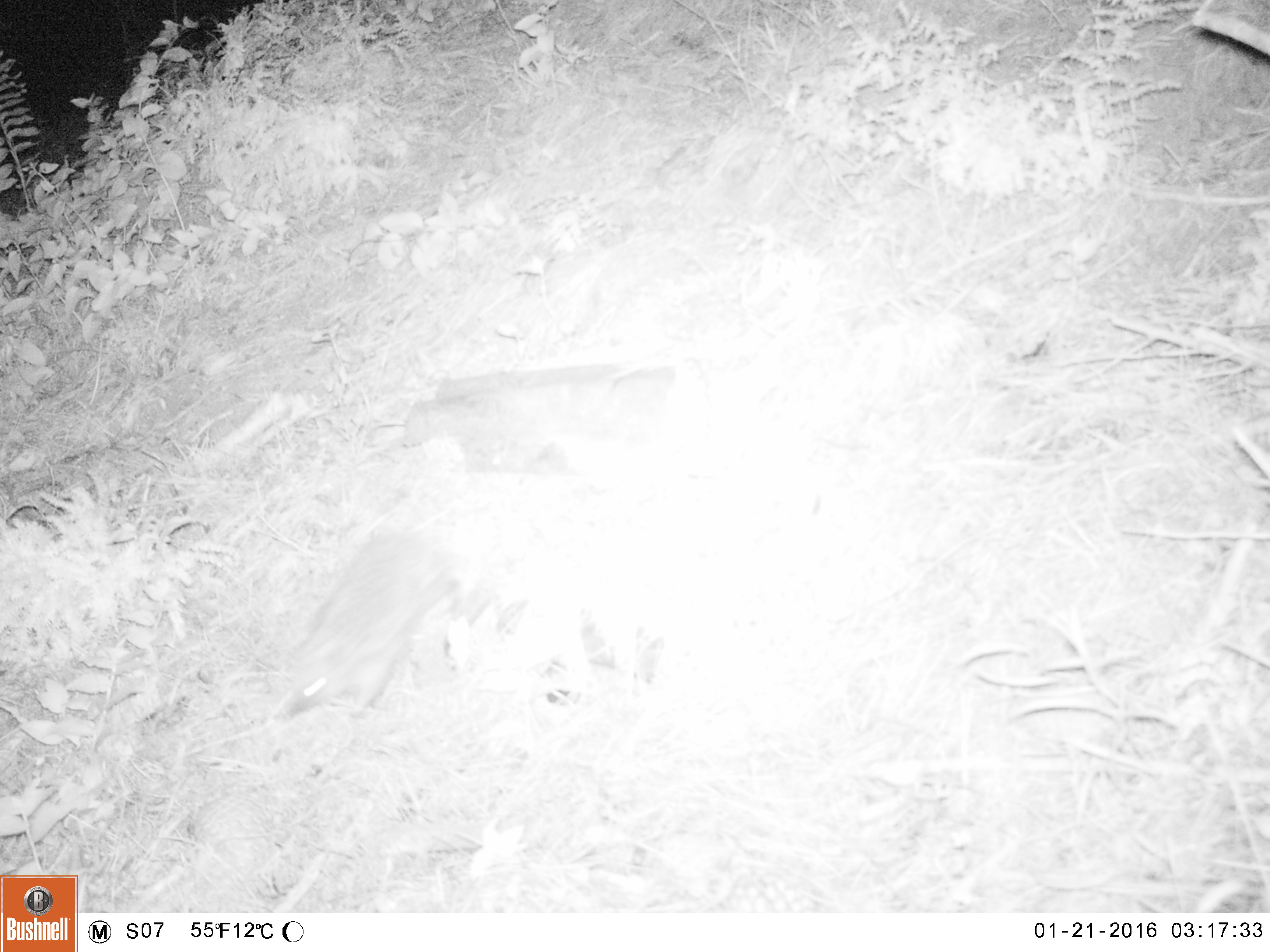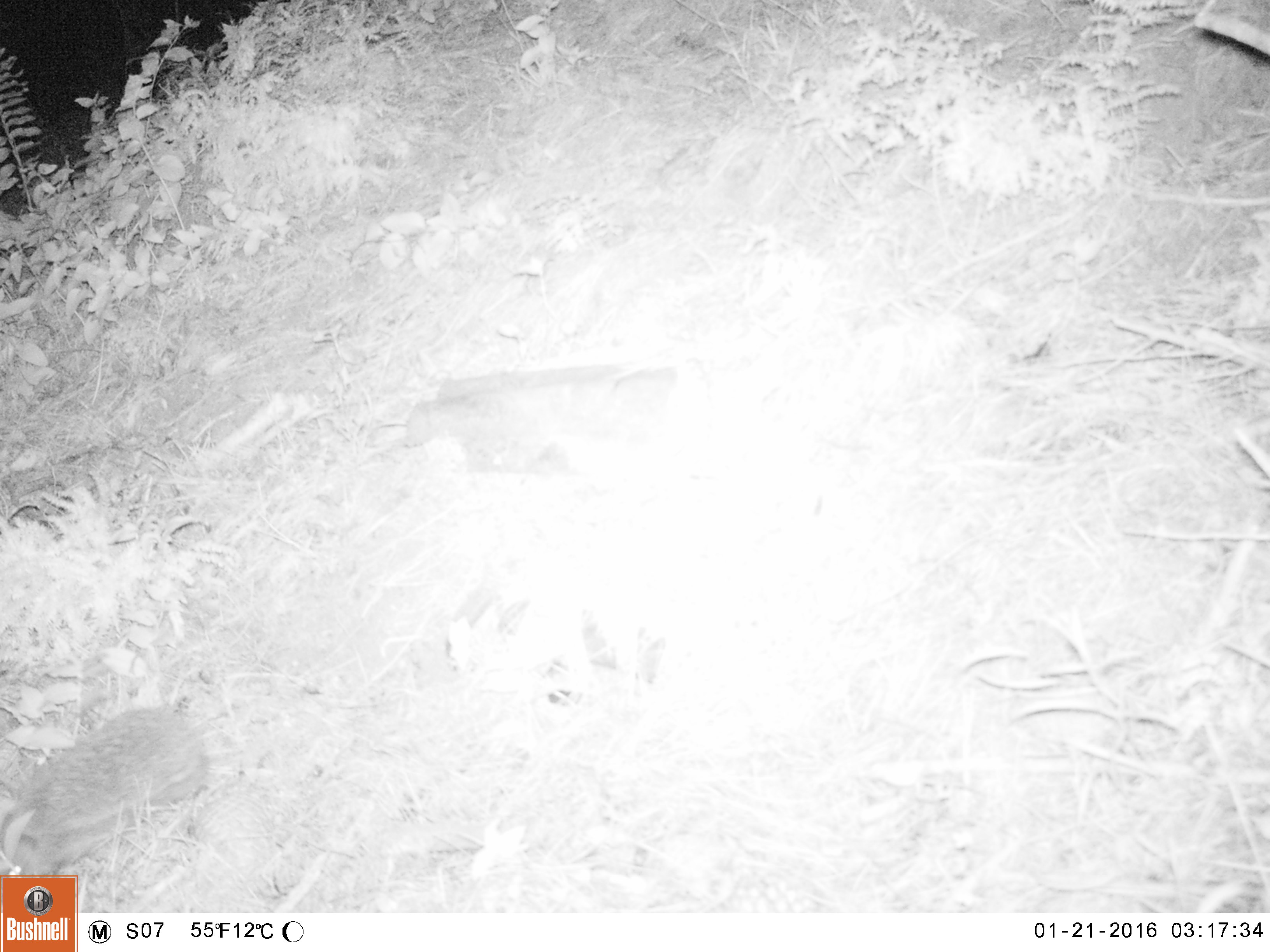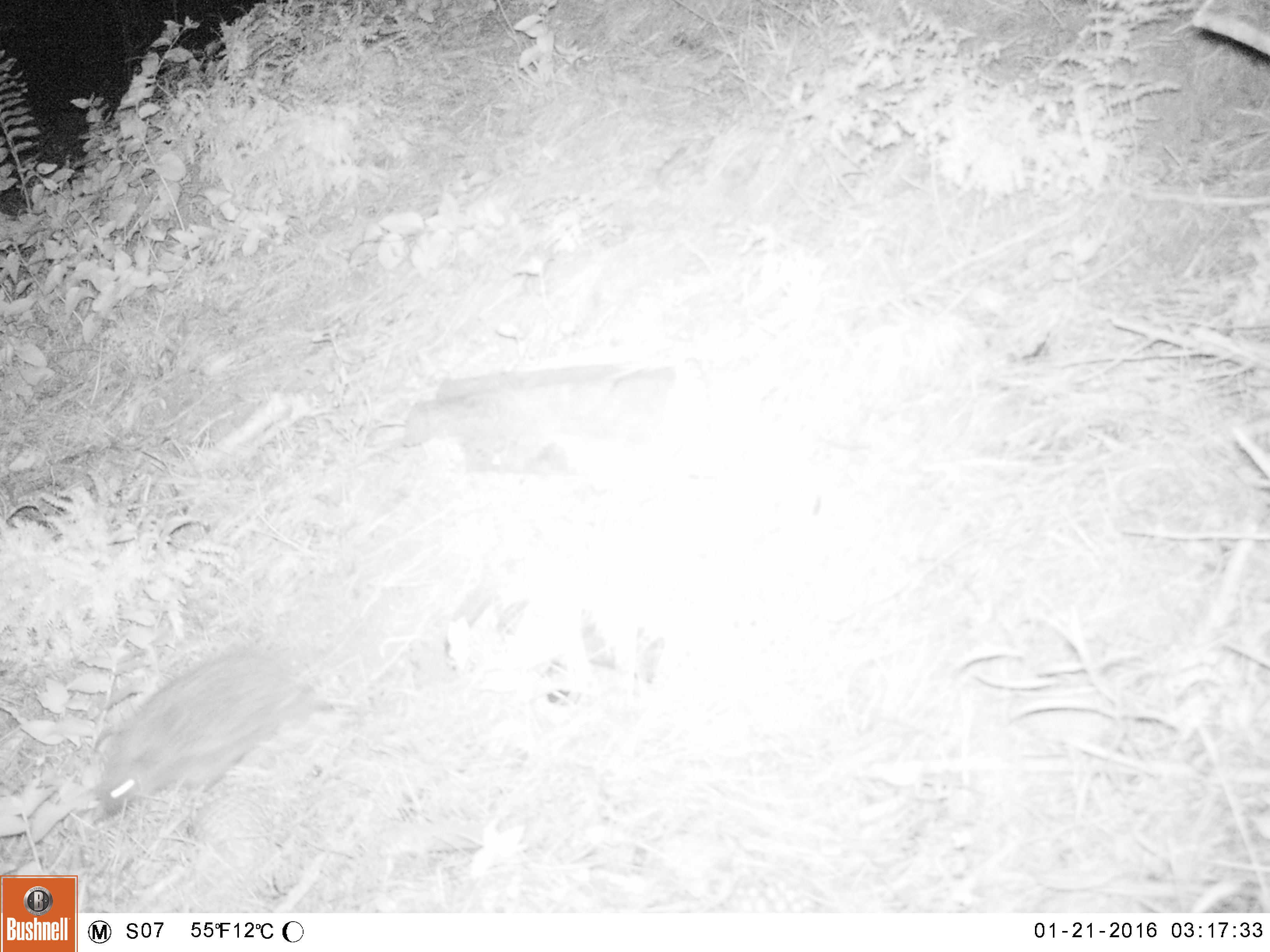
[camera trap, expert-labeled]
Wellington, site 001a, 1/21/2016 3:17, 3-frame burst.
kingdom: Animalia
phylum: Chordata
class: Mammalia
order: Eulipotyphla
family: Erinaceidae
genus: Erinaceus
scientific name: Erinaceus europaeus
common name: hedgehog